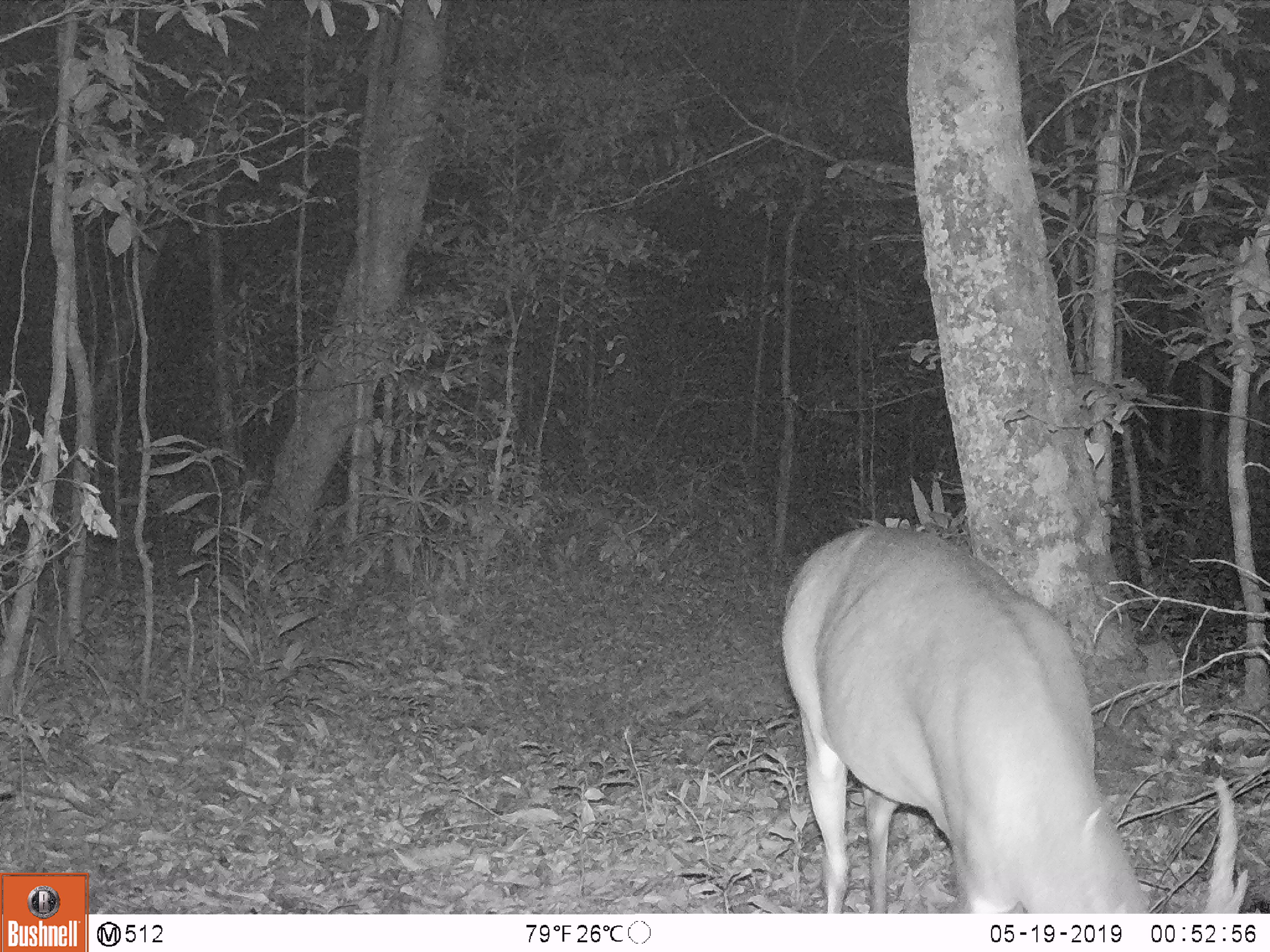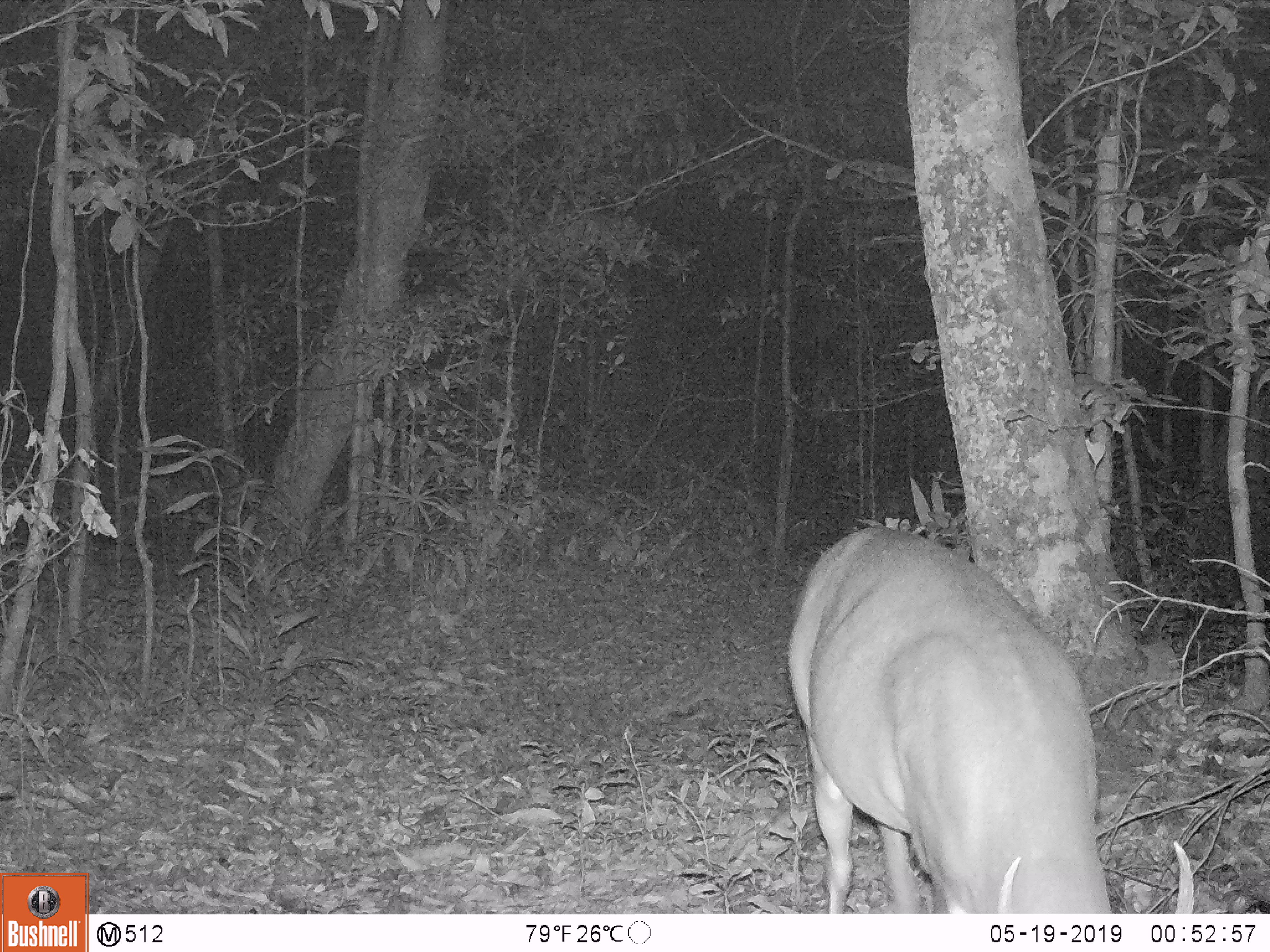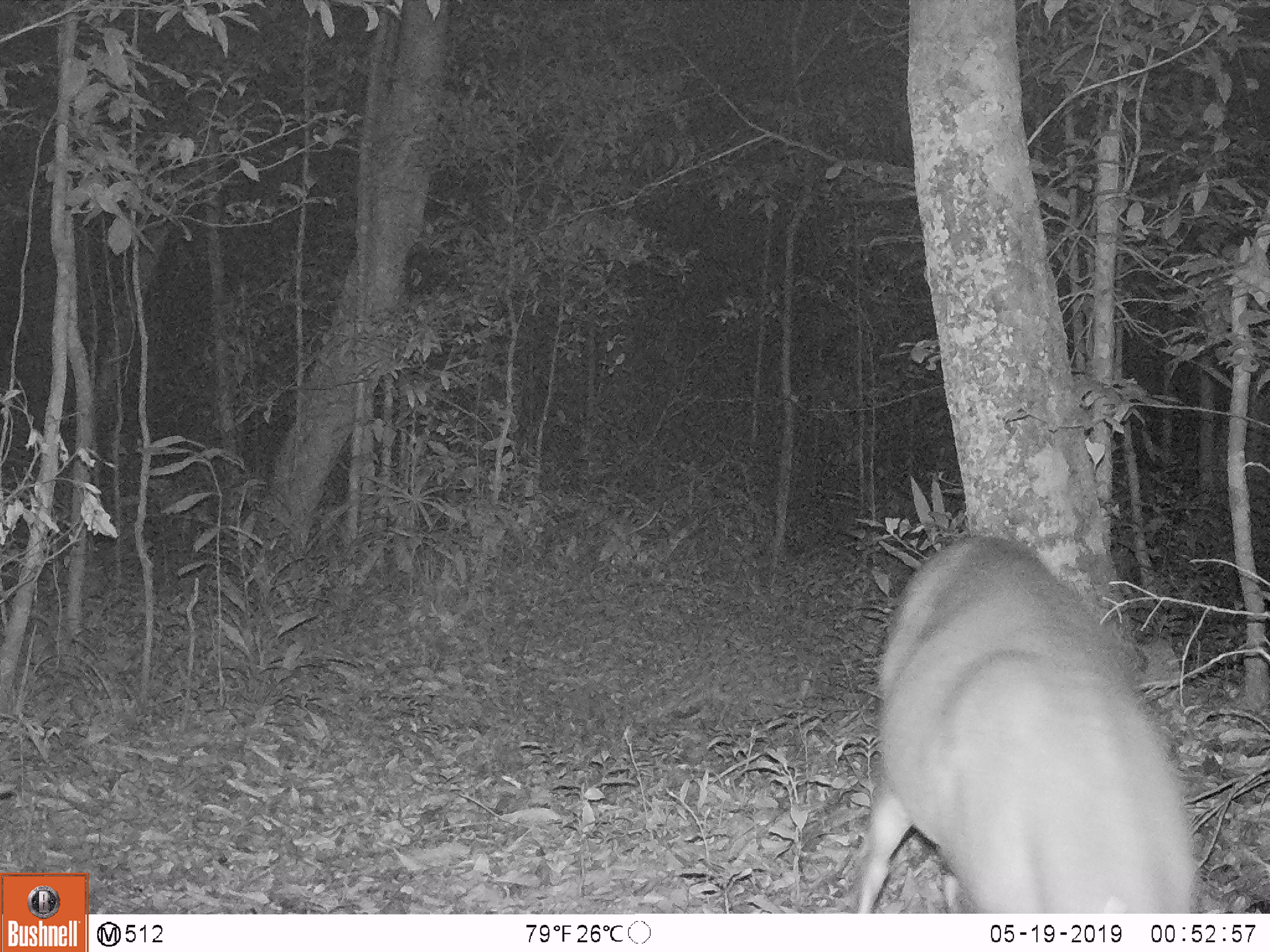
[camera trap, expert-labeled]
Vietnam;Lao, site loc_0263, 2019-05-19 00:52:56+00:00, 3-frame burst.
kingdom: Animalia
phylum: Chordata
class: Mammalia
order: Artiodactyla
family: Cervidae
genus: Muntiacus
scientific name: Muntiacus vuquangensis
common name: large-antlered muntjac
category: large antlered muntjac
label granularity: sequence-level